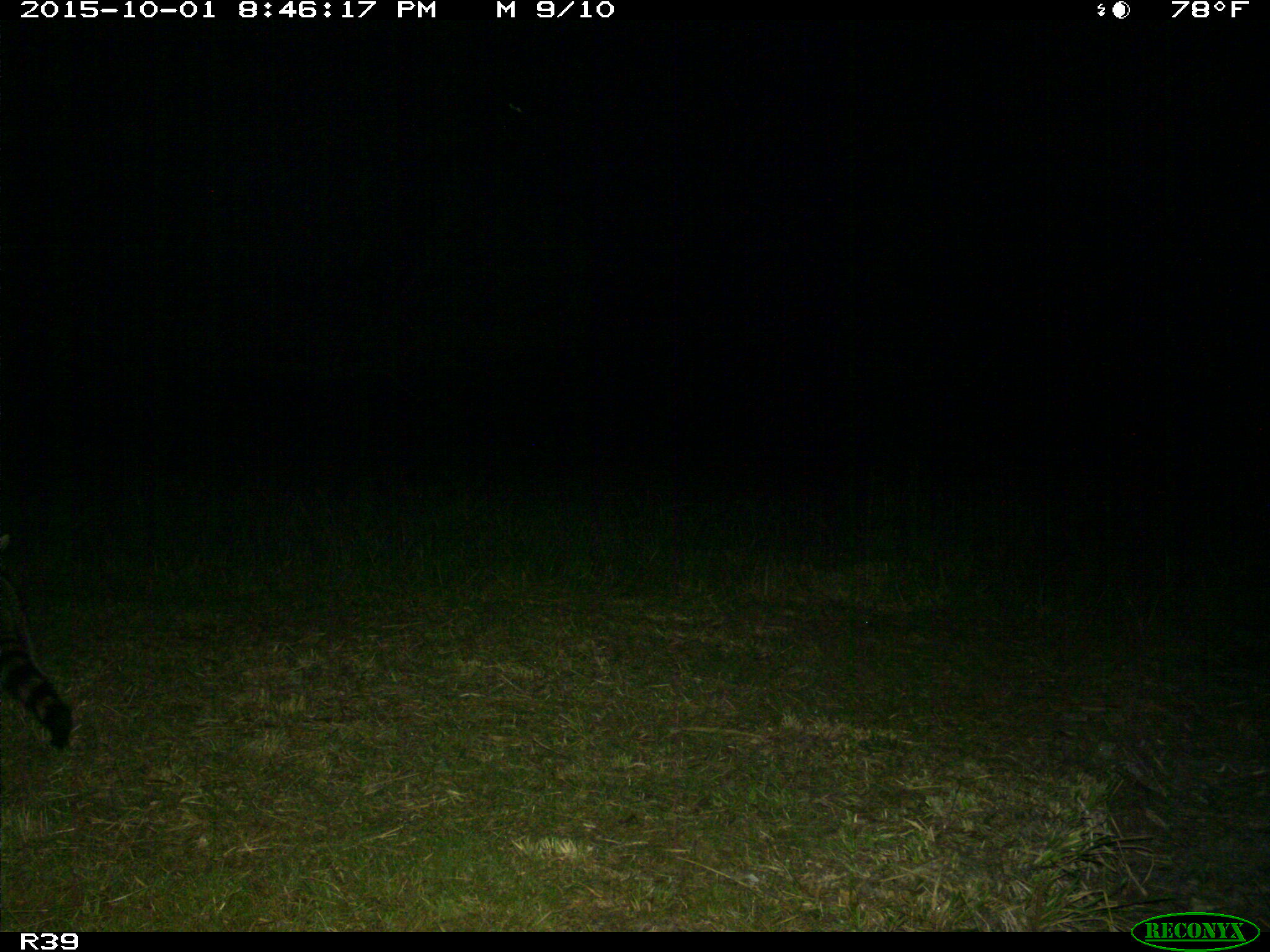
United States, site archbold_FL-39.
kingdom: Animalia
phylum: Chordata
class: Mammalia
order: Carnivora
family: Procyonidae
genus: Procyon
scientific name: Procyon lotor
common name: common raccoon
Procyon lotor (common raccoon).